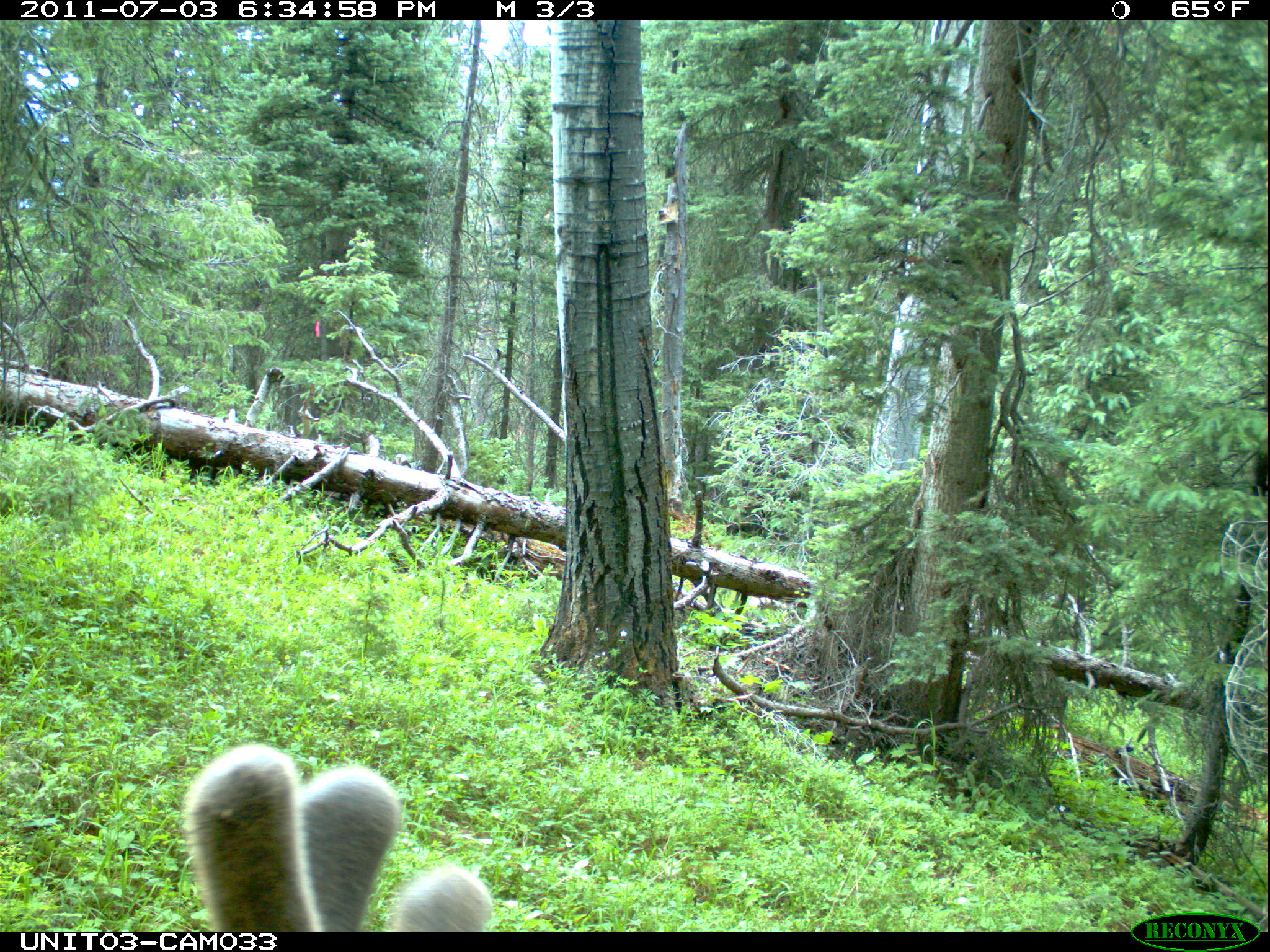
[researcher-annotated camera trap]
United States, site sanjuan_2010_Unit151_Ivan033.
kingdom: Animalia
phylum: Chordata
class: Mammalia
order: Artiodactyla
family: Cervidae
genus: Odocoileus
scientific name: Odocoileus hemionus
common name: mule deer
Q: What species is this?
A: Odocoileus hemionus (mule deer).